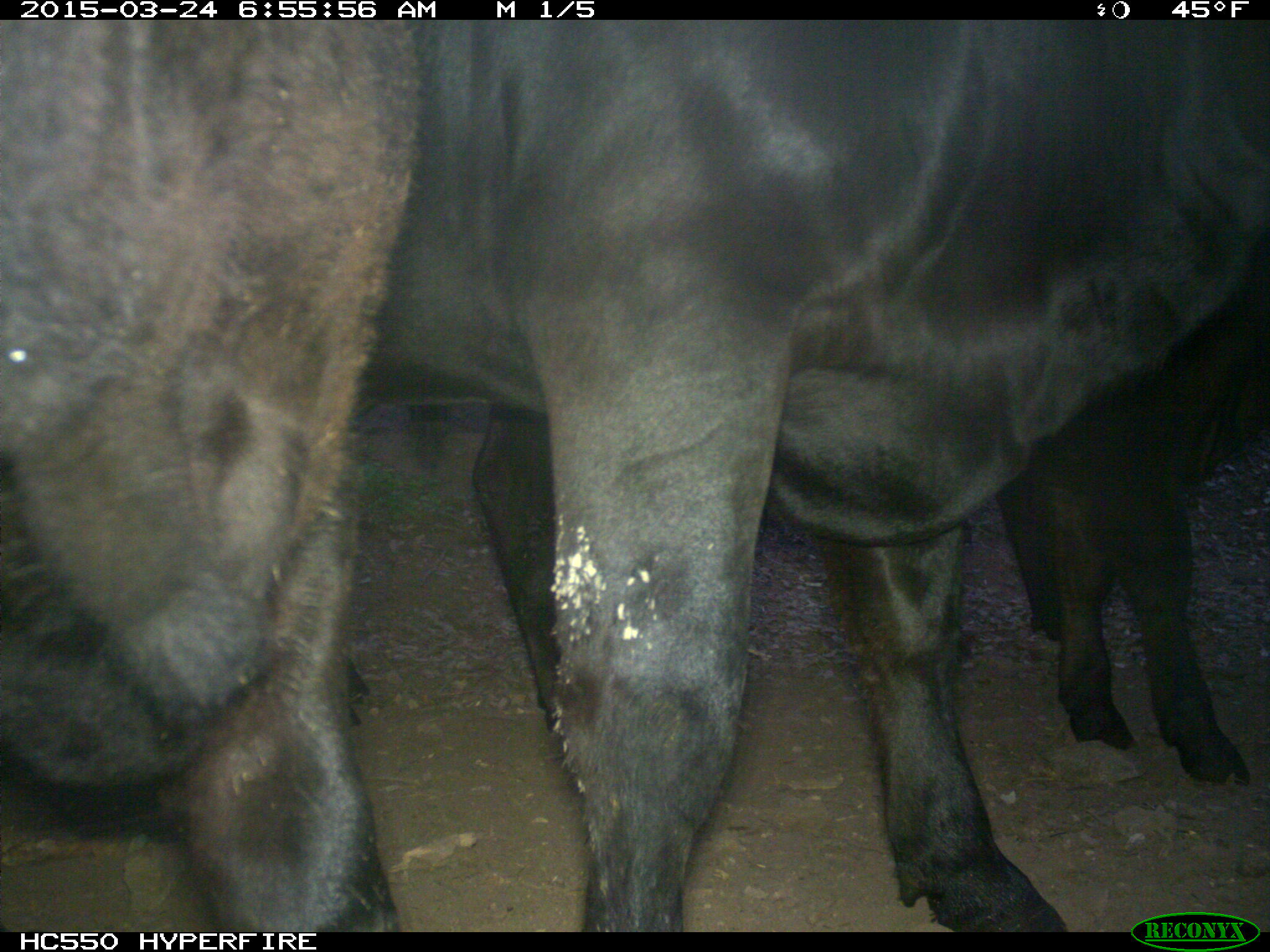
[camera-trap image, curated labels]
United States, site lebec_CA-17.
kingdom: Animalia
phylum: Chordata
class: Mammalia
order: Artiodactyla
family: Bovidae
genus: Bos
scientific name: Bos taurus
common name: domestic cow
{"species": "Bos taurus (domestic cow)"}